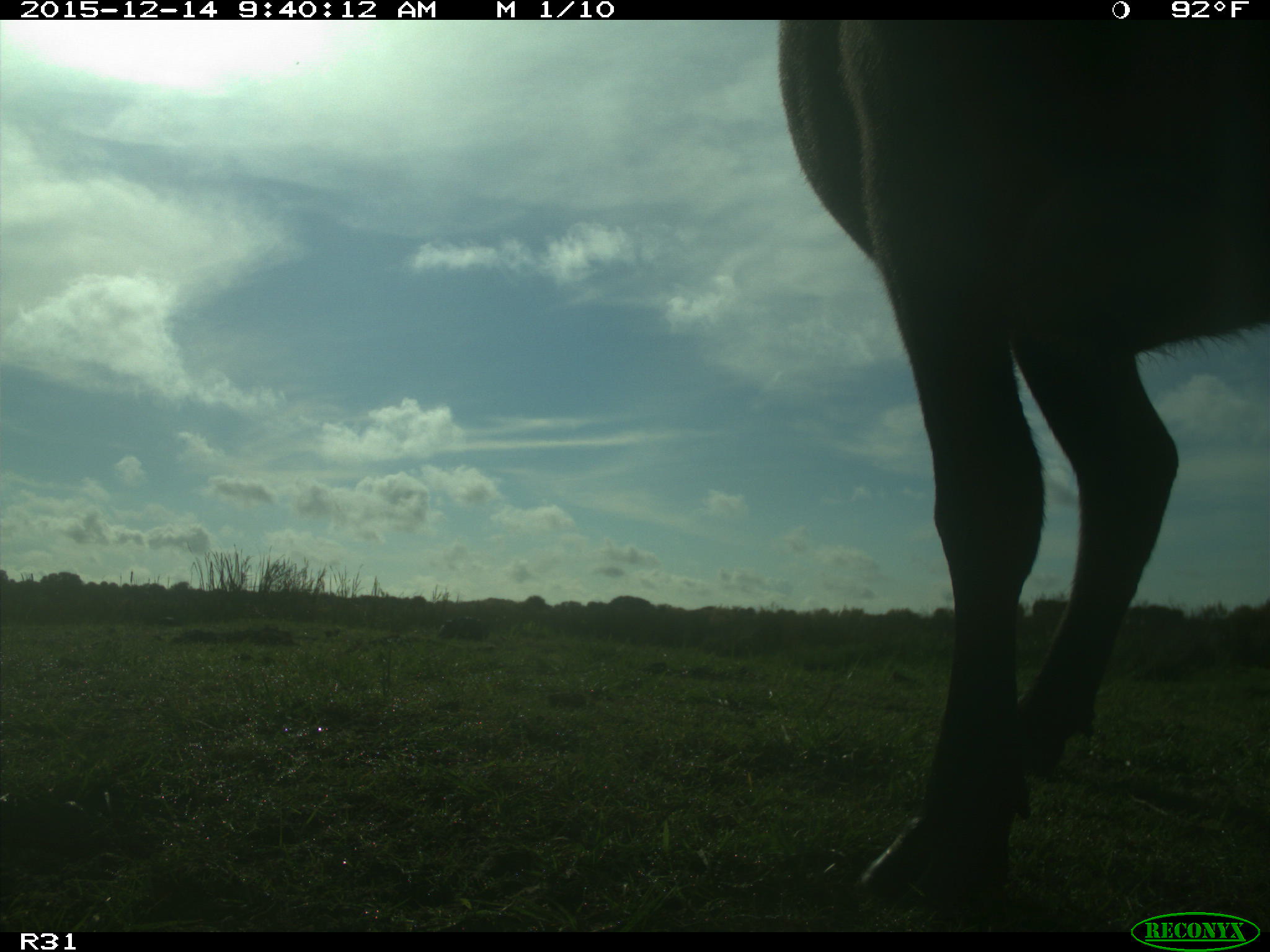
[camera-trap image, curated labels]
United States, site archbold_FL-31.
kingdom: Animalia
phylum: Chordata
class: Mammalia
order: Artiodactyla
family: Bovidae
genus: Bos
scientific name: Bos taurus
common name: domestic cow